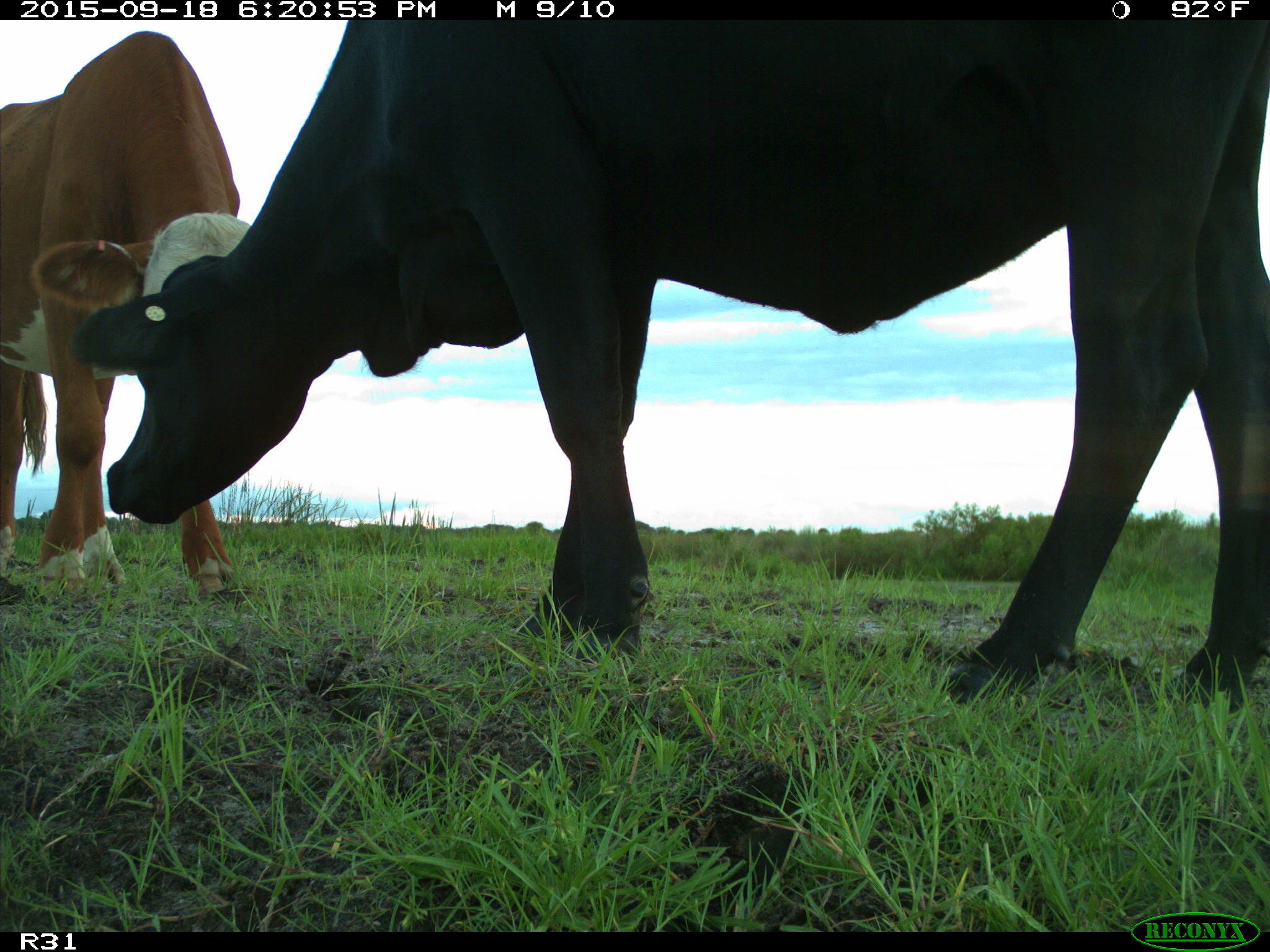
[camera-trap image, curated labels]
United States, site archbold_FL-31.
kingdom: Animalia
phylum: Chordata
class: Mammalia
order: Artiodactyla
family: Bovidae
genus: Bos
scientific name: Bos taurus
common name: domestic cow